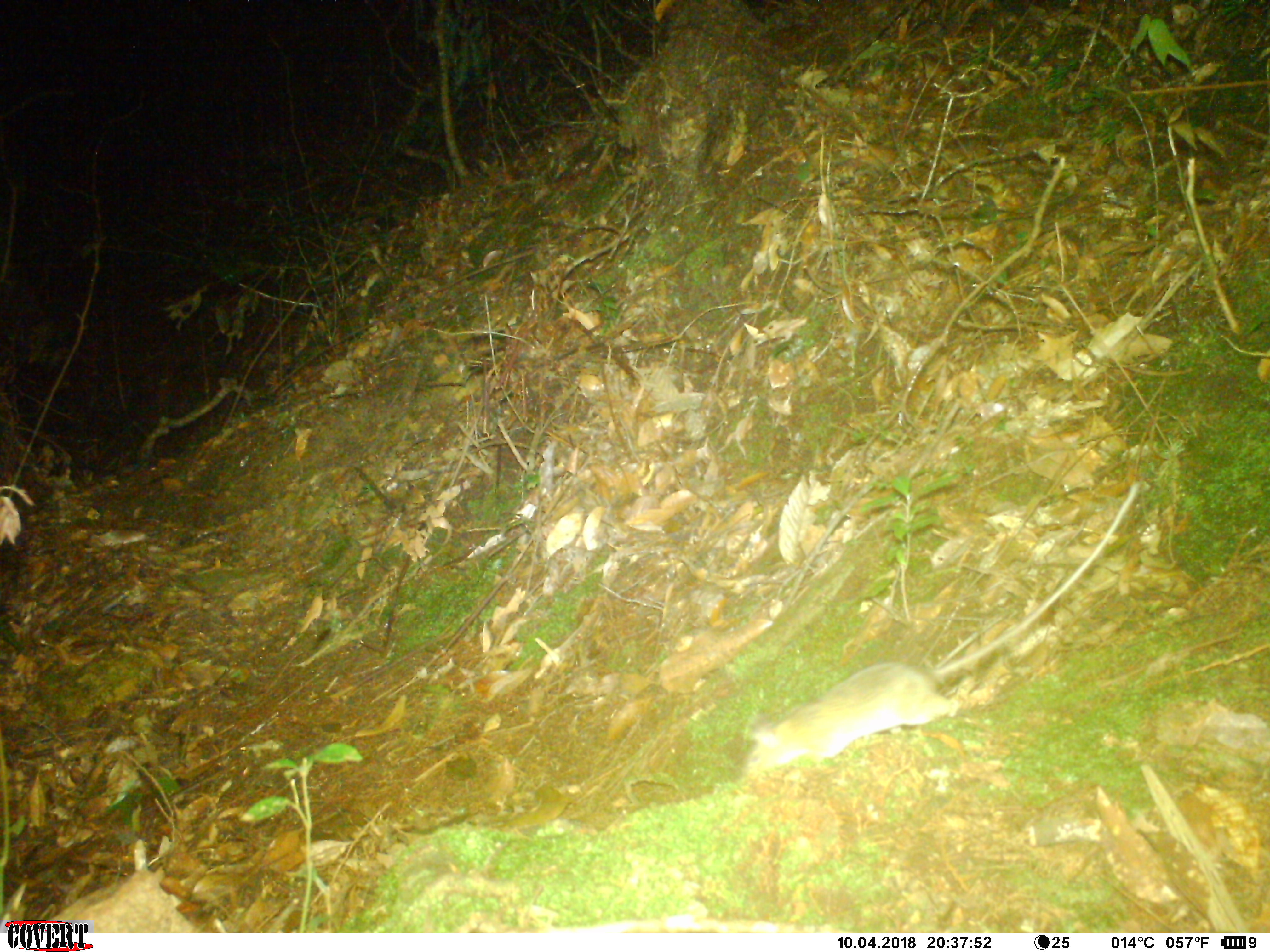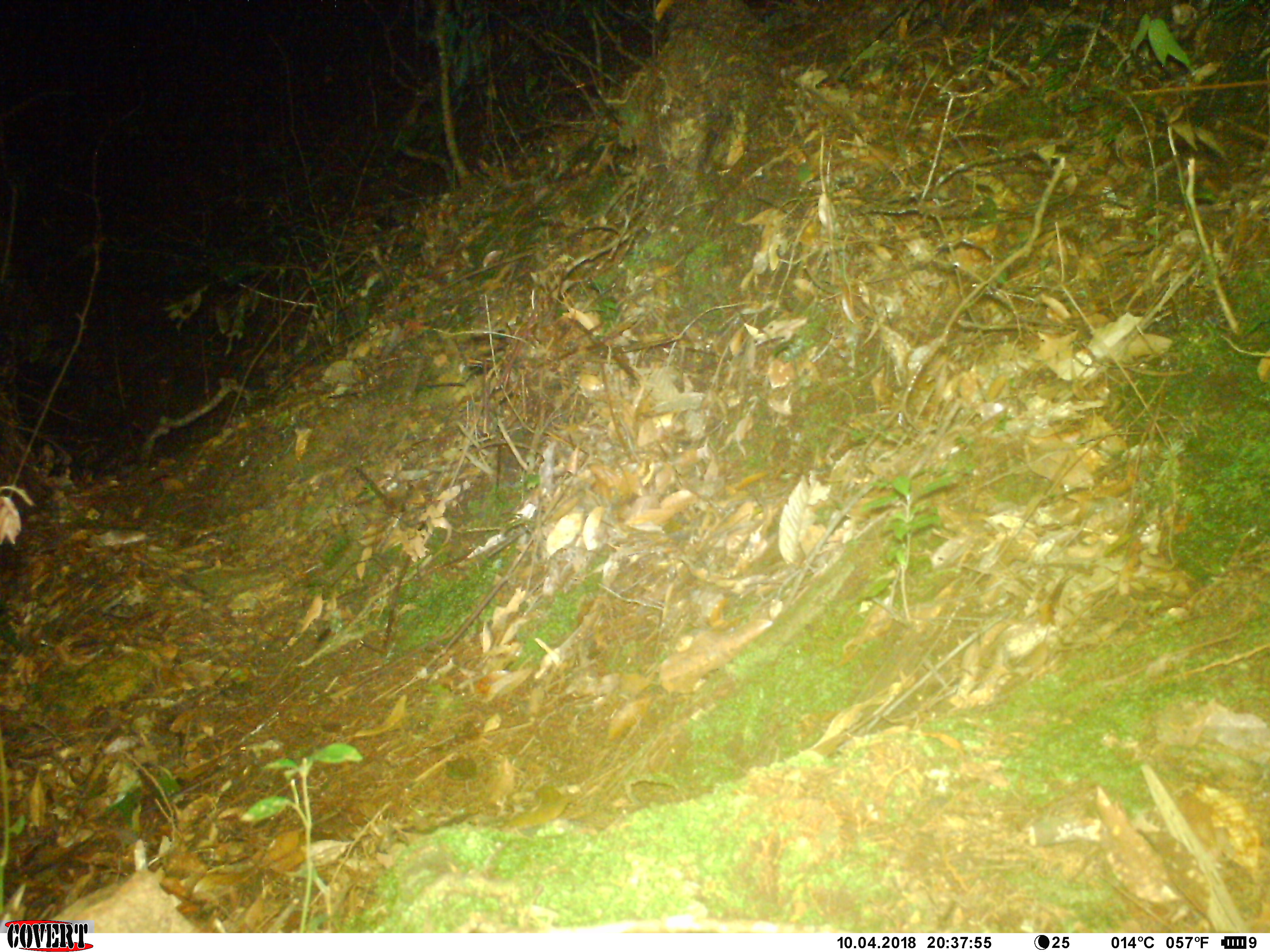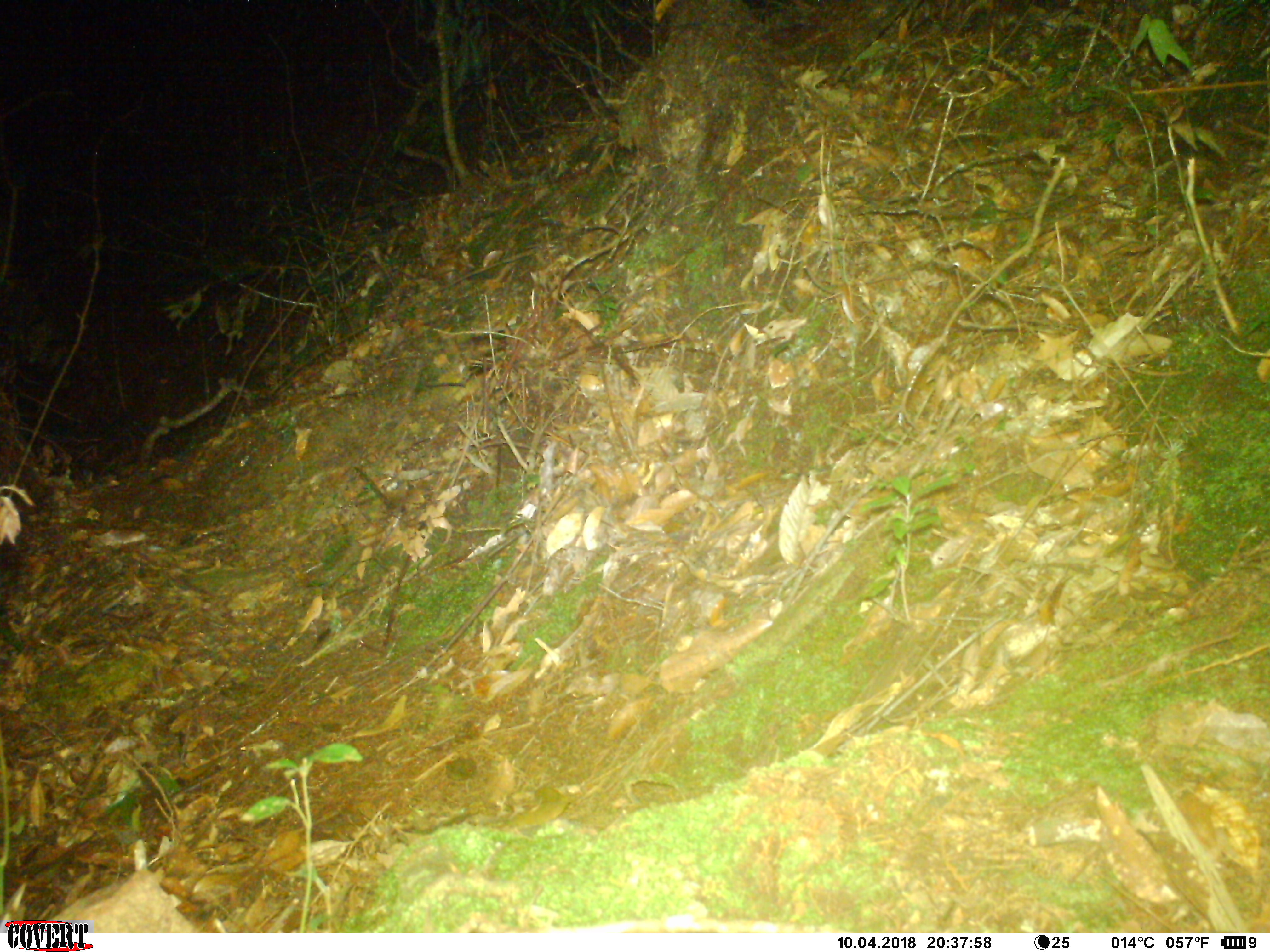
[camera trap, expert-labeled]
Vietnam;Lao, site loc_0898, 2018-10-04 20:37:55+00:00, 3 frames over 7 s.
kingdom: Animalia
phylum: Chordata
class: Mammalia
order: Rodentia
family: Muridae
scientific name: Muridae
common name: old-world mice and rats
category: unidentified murid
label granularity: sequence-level